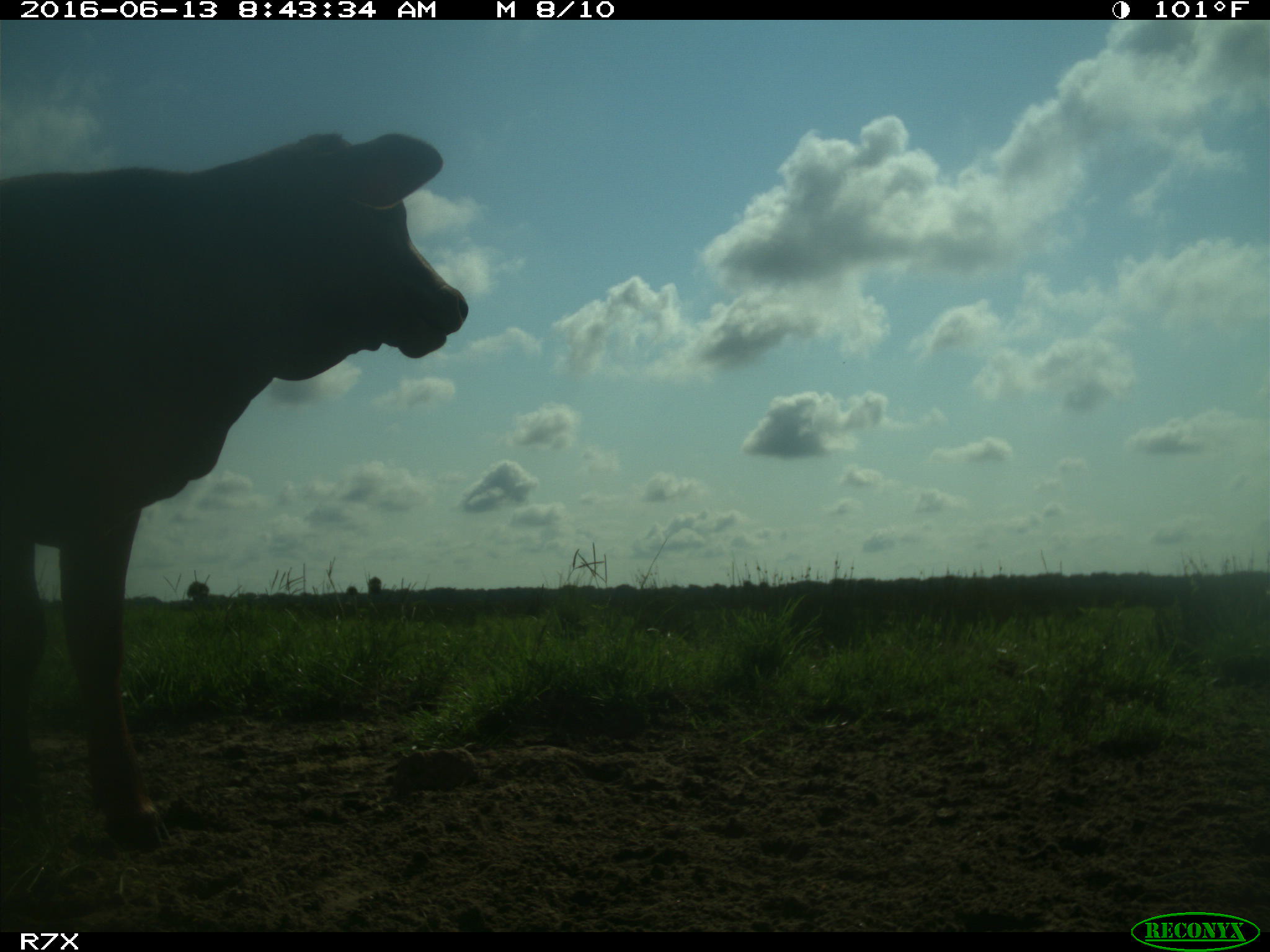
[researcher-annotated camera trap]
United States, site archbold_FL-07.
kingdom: Animalia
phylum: Chordata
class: Mammalia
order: Artiodactyla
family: Bovidae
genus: Bos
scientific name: Bos taurus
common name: domestic cow